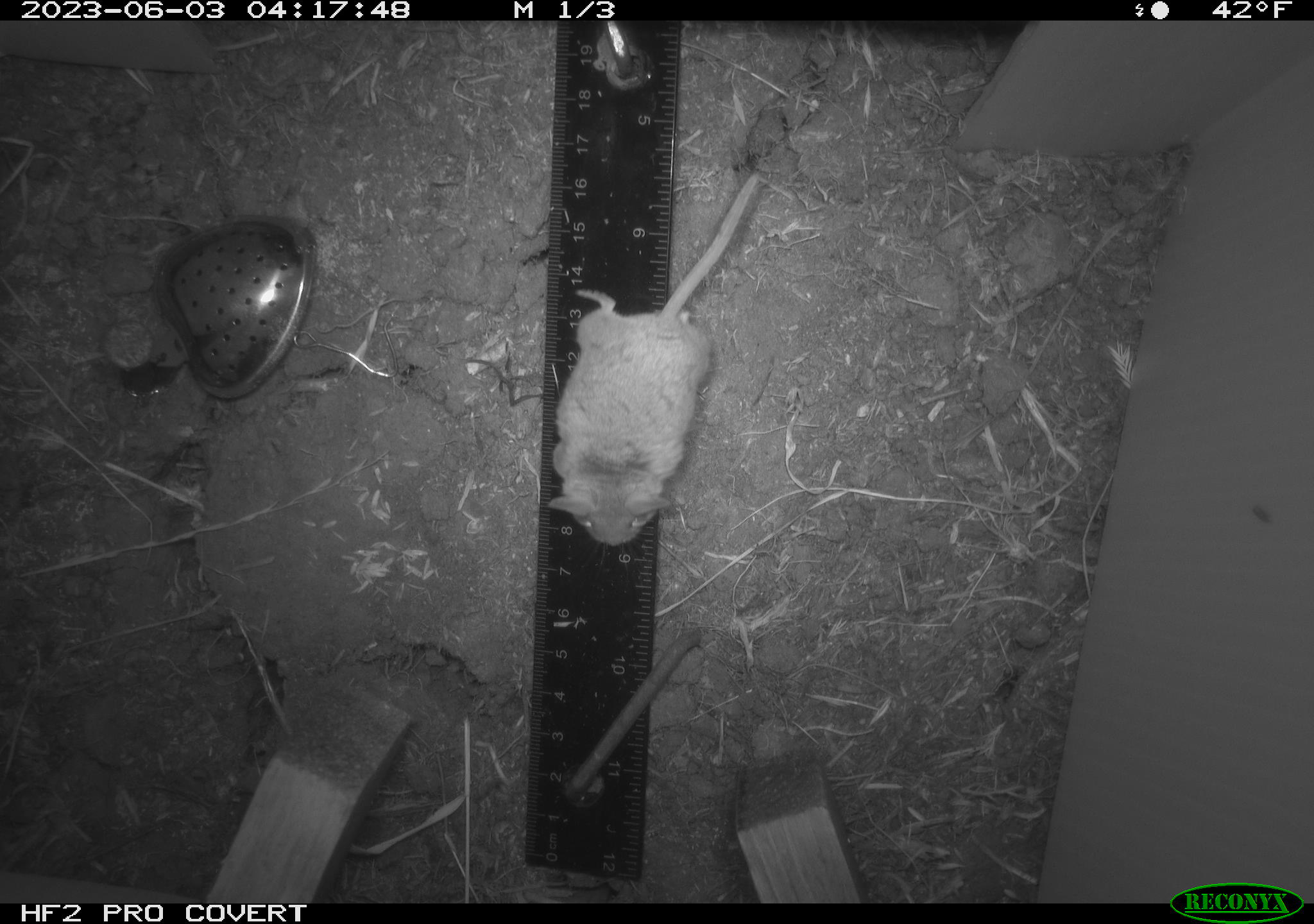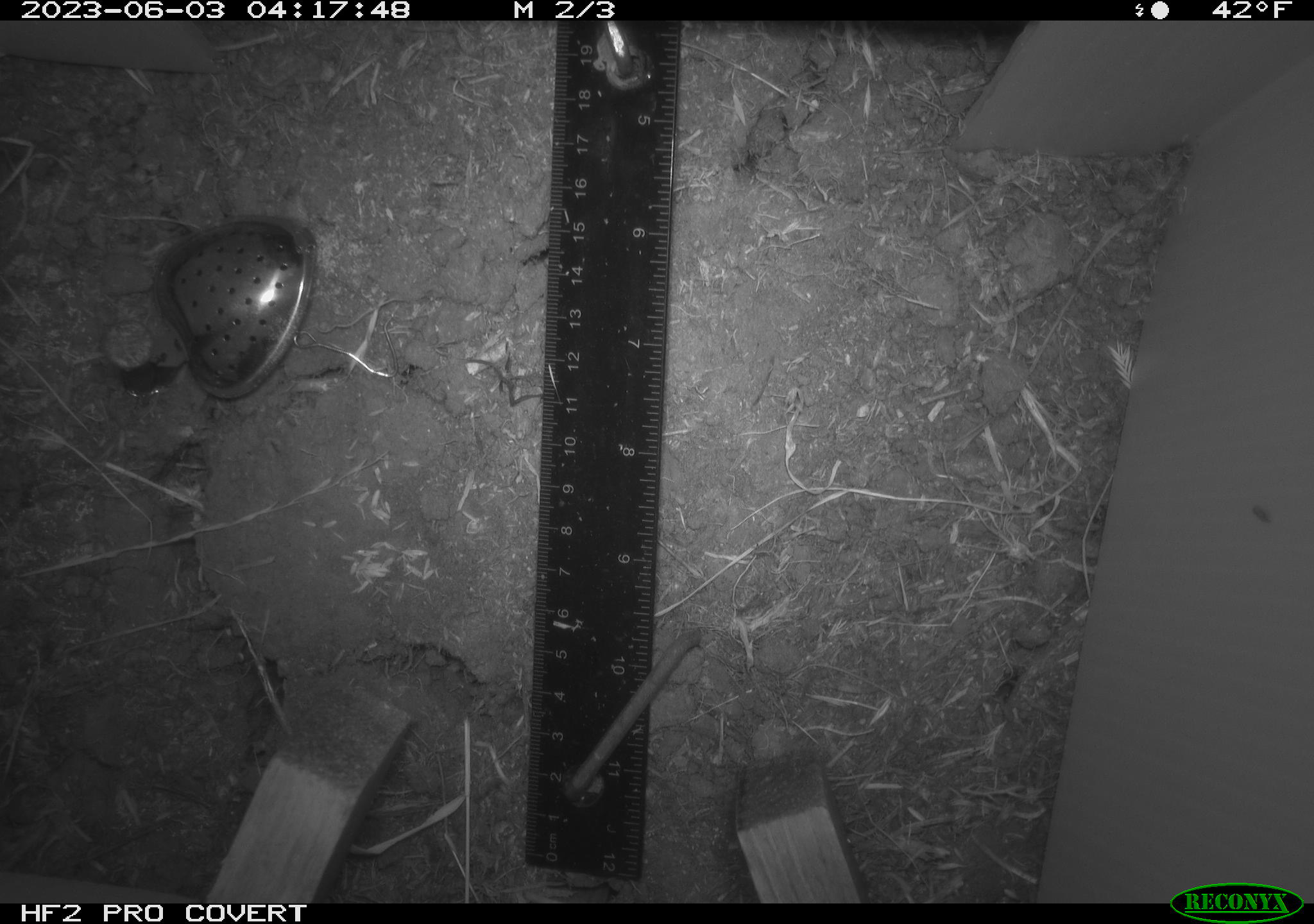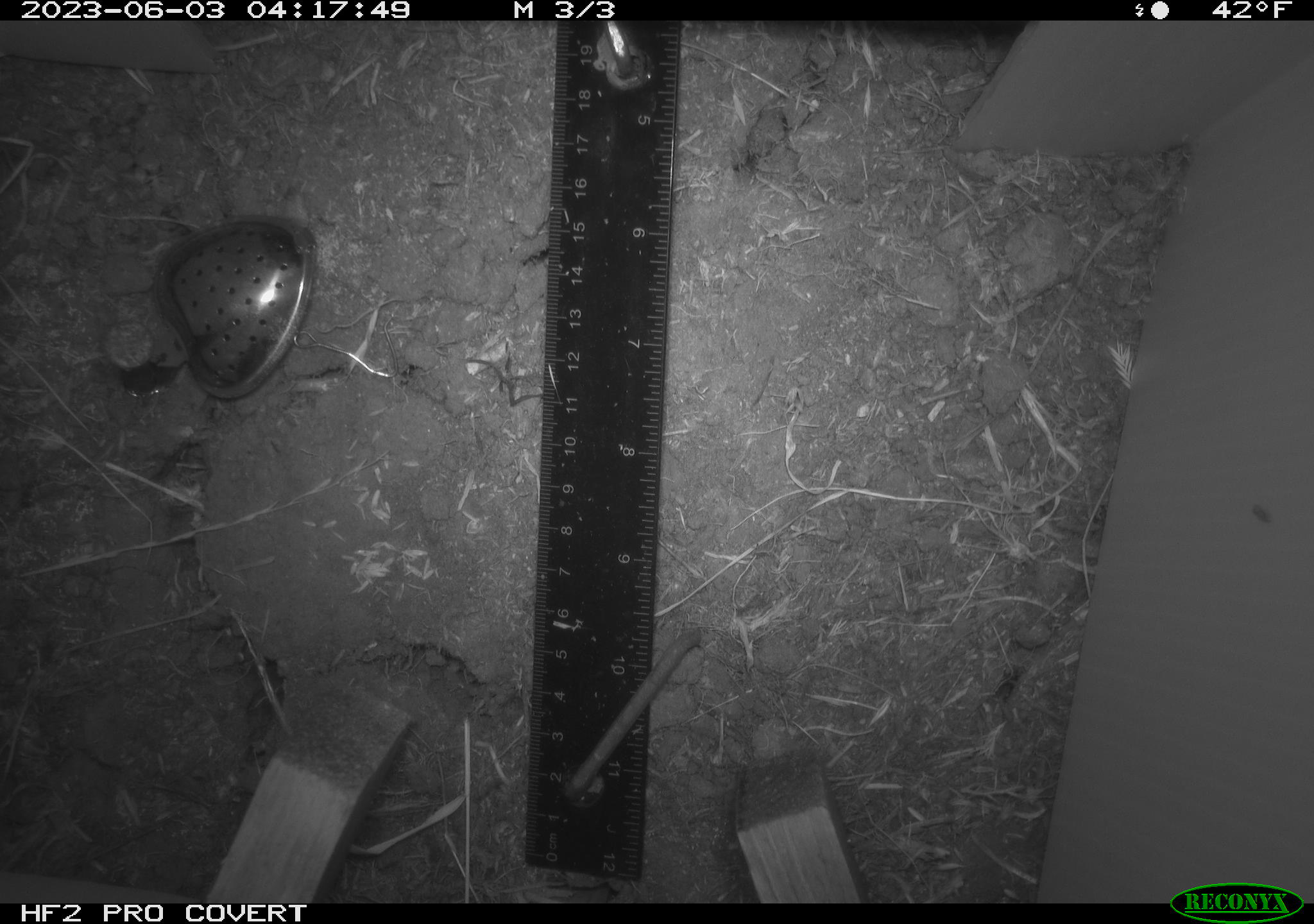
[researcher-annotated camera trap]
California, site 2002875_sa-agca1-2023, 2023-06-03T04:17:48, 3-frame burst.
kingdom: Animalia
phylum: Chordata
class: Mammalia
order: Rodentia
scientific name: Rodentia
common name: mouse species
Mouse species (Rodentia).